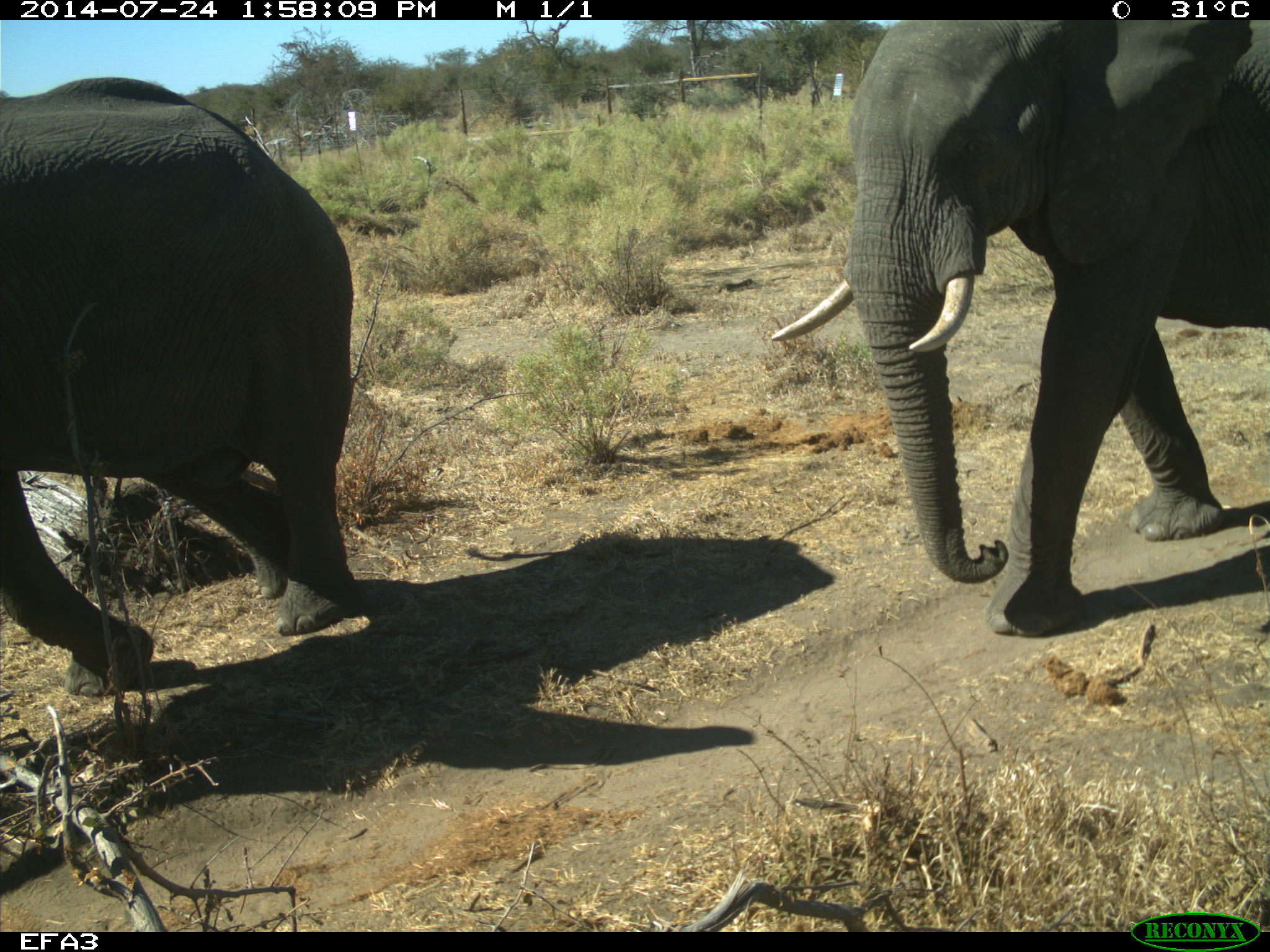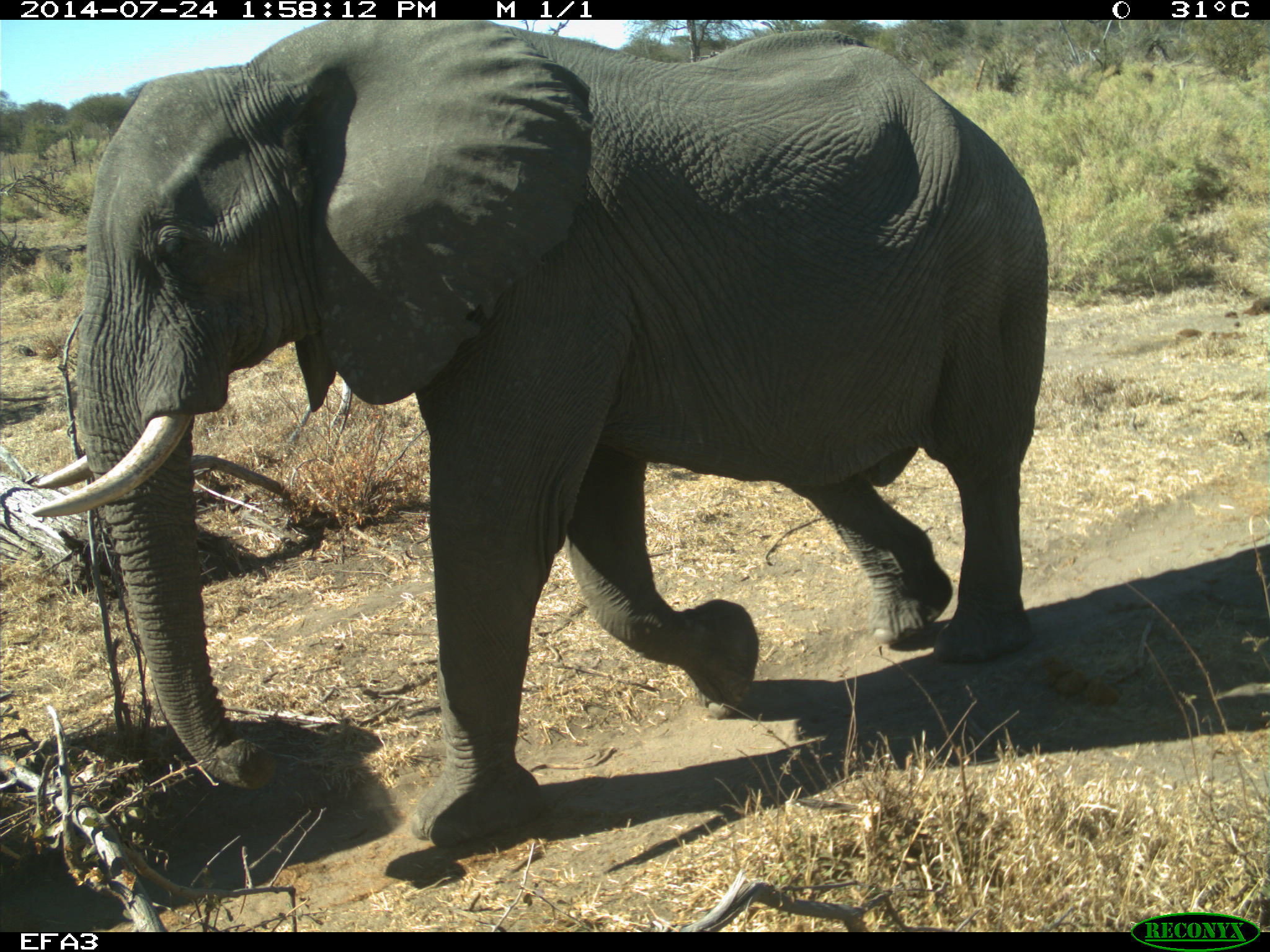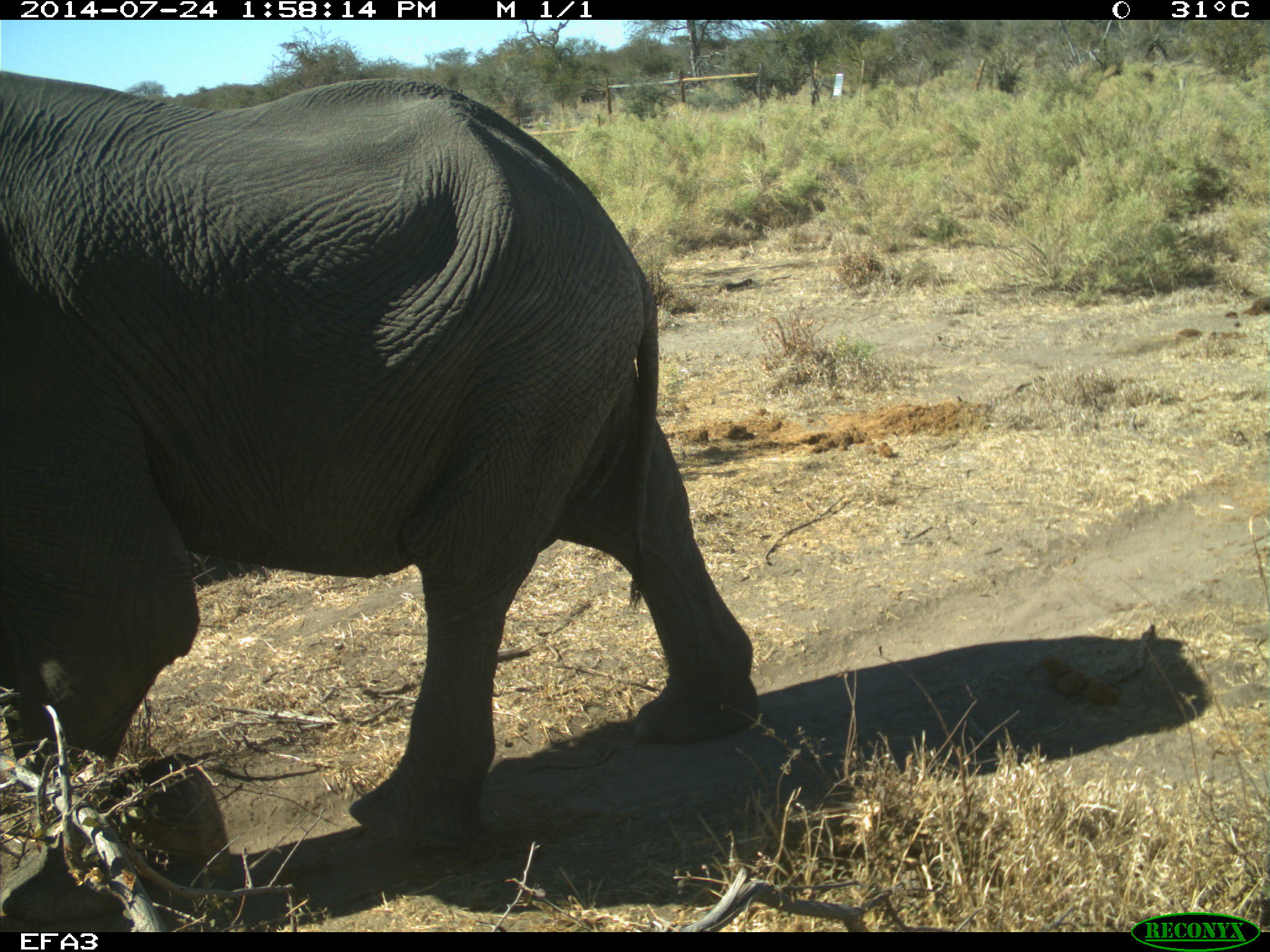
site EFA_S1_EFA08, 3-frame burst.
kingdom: Animalia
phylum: Chordata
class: Mammalia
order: Proboscidea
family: Elephantidae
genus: Loxodonta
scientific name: Loxodonta africana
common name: african bush elephant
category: elephant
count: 2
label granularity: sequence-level